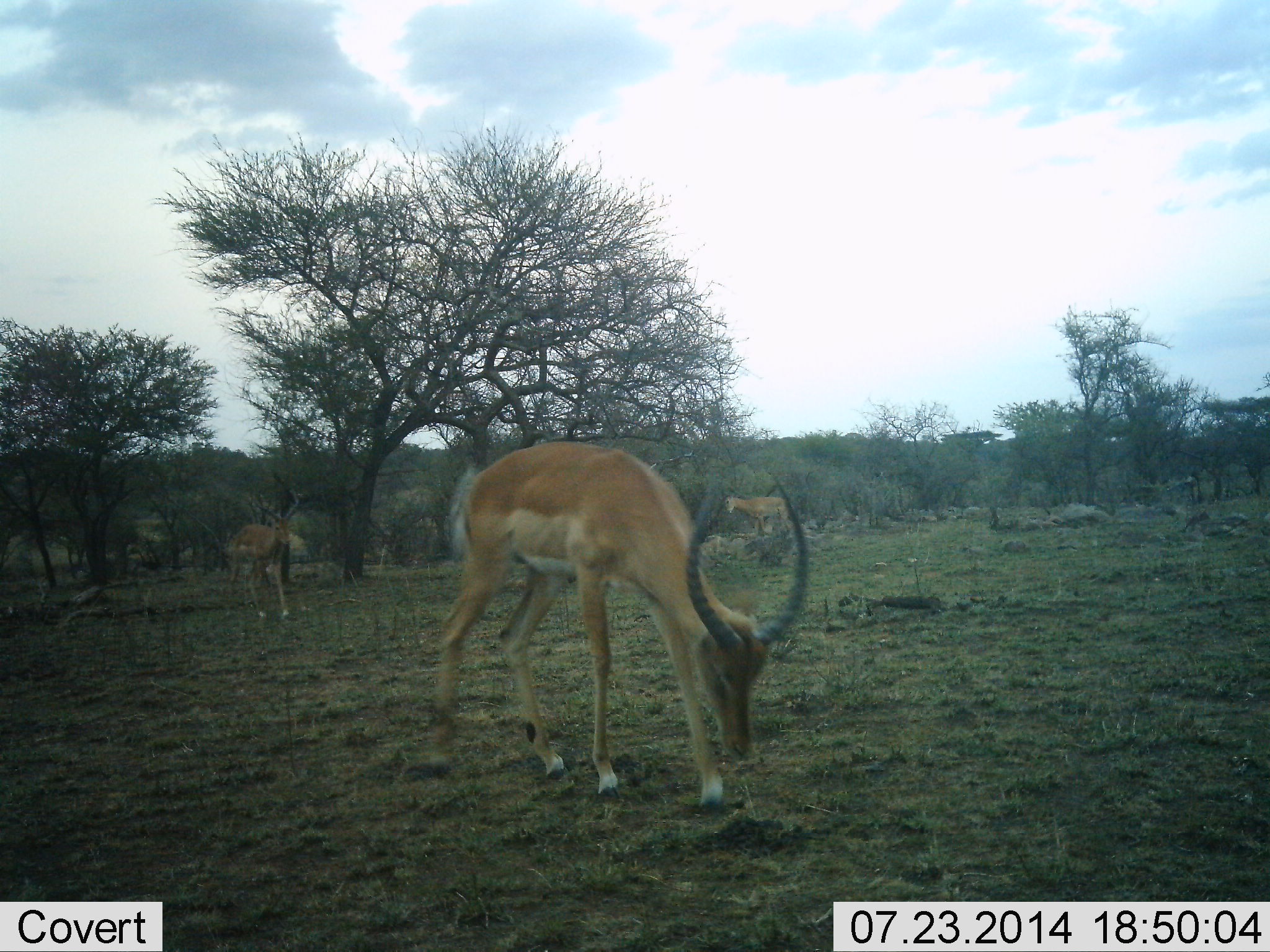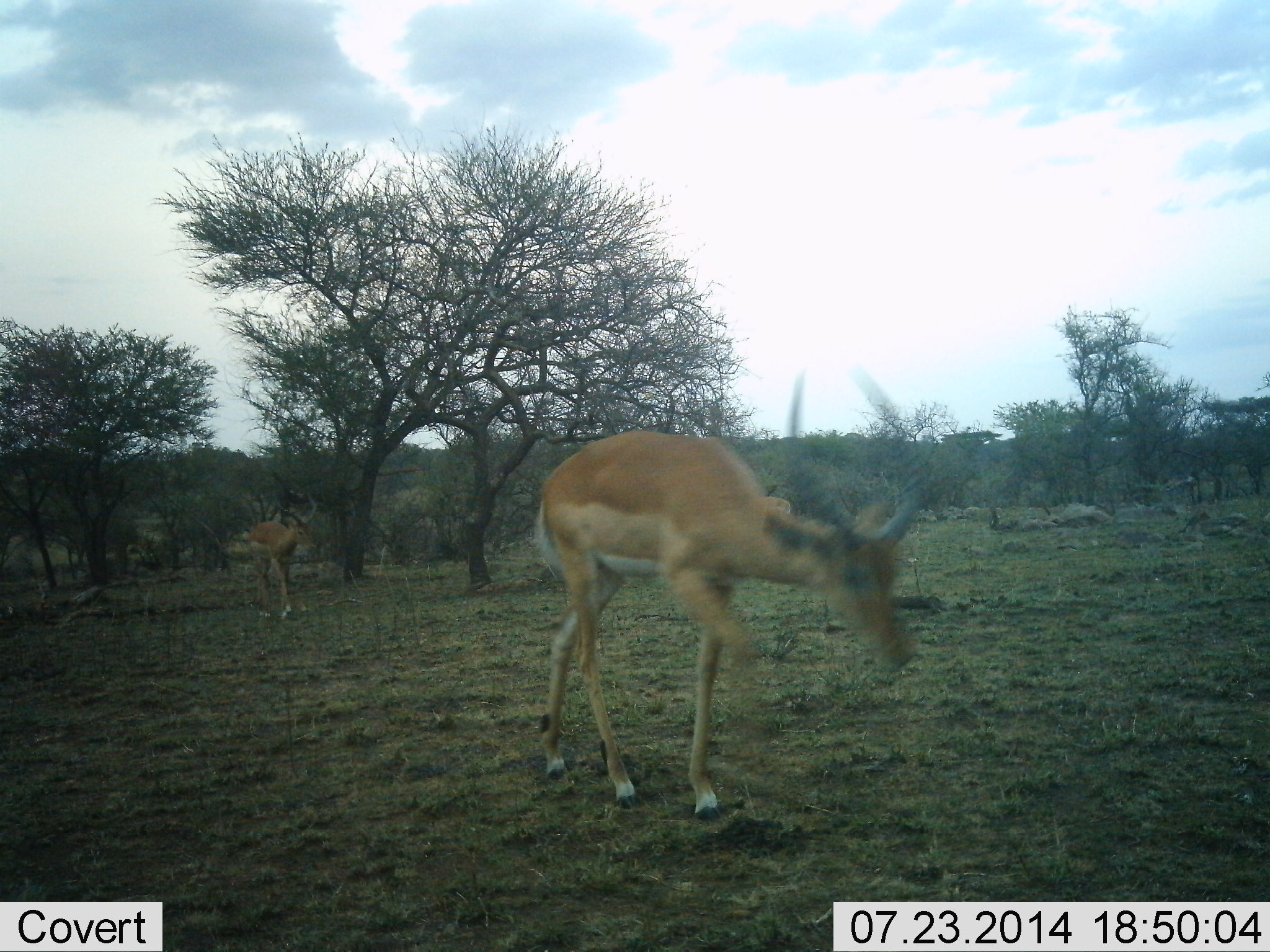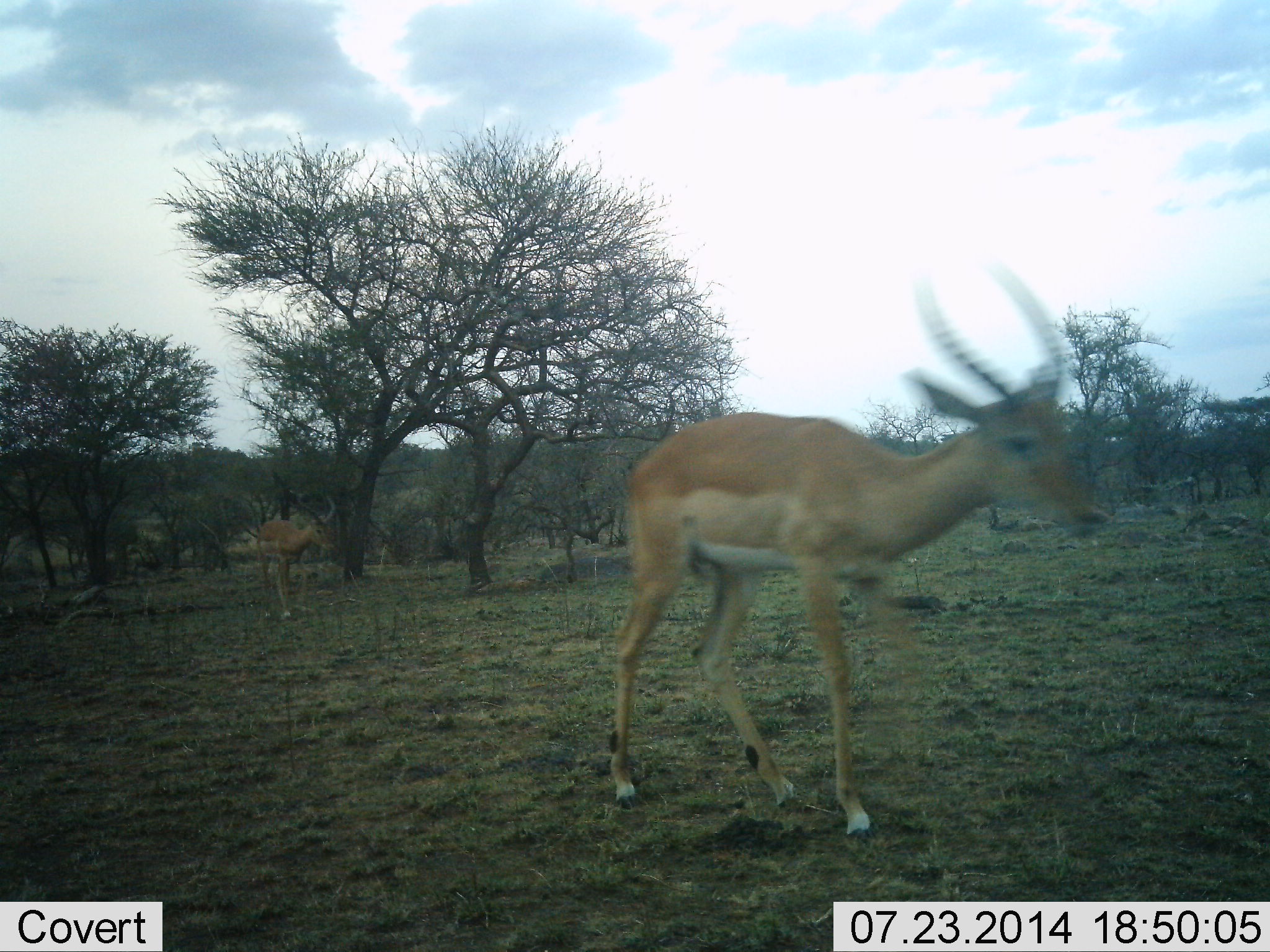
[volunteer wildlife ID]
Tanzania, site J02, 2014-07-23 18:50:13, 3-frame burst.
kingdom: Animalia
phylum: Chordata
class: Mammalia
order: Artiodactyla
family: Bovidae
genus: Aepyceros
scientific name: Aepyceros melampus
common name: impala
Impala (Aepyceros melampus), count 2. Behavior (volunteer vote fractions): standing 40%, resting 0%, moving 90%, interacting 0%. Young present (vote fraction): 0%. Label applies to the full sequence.